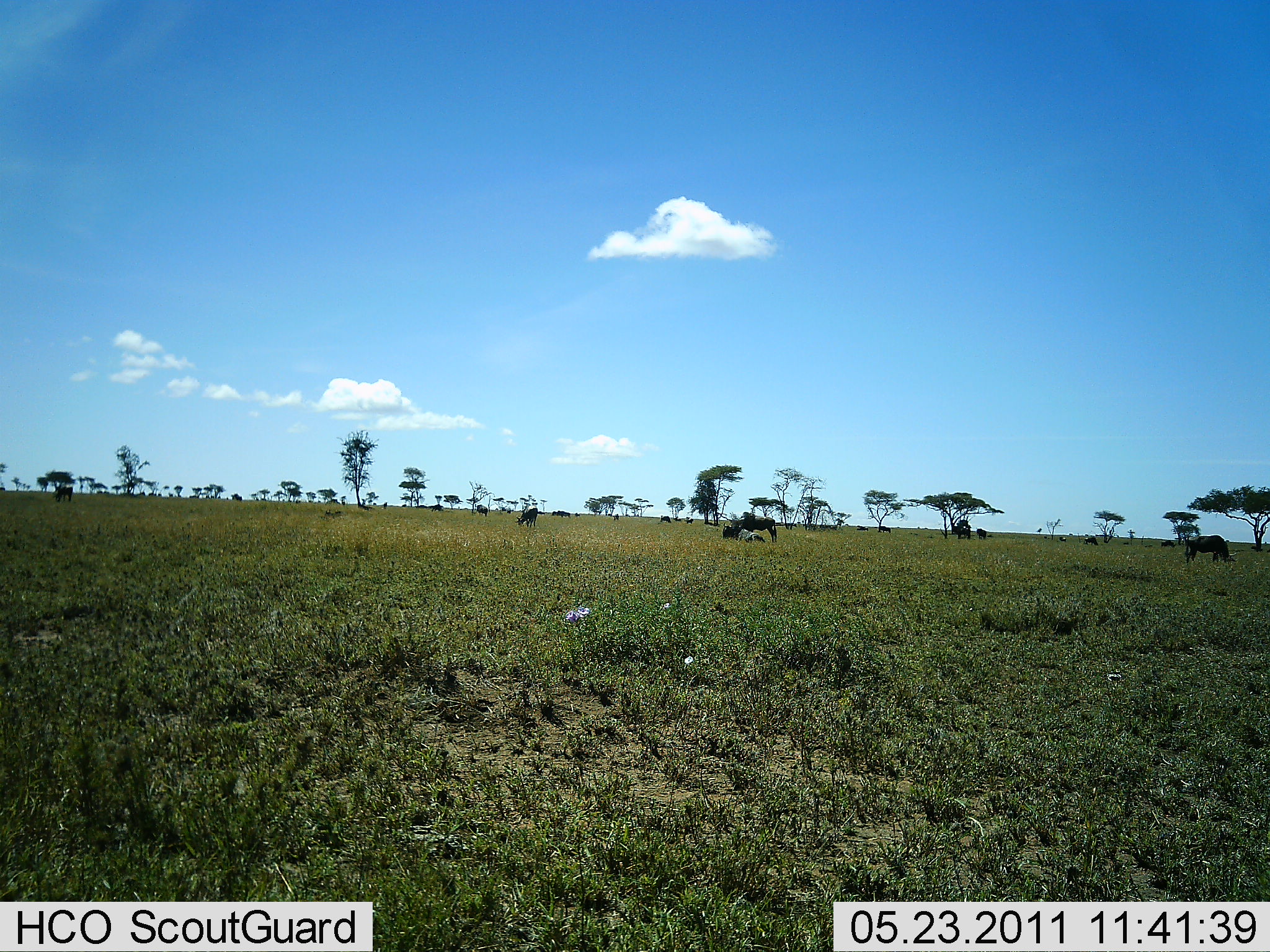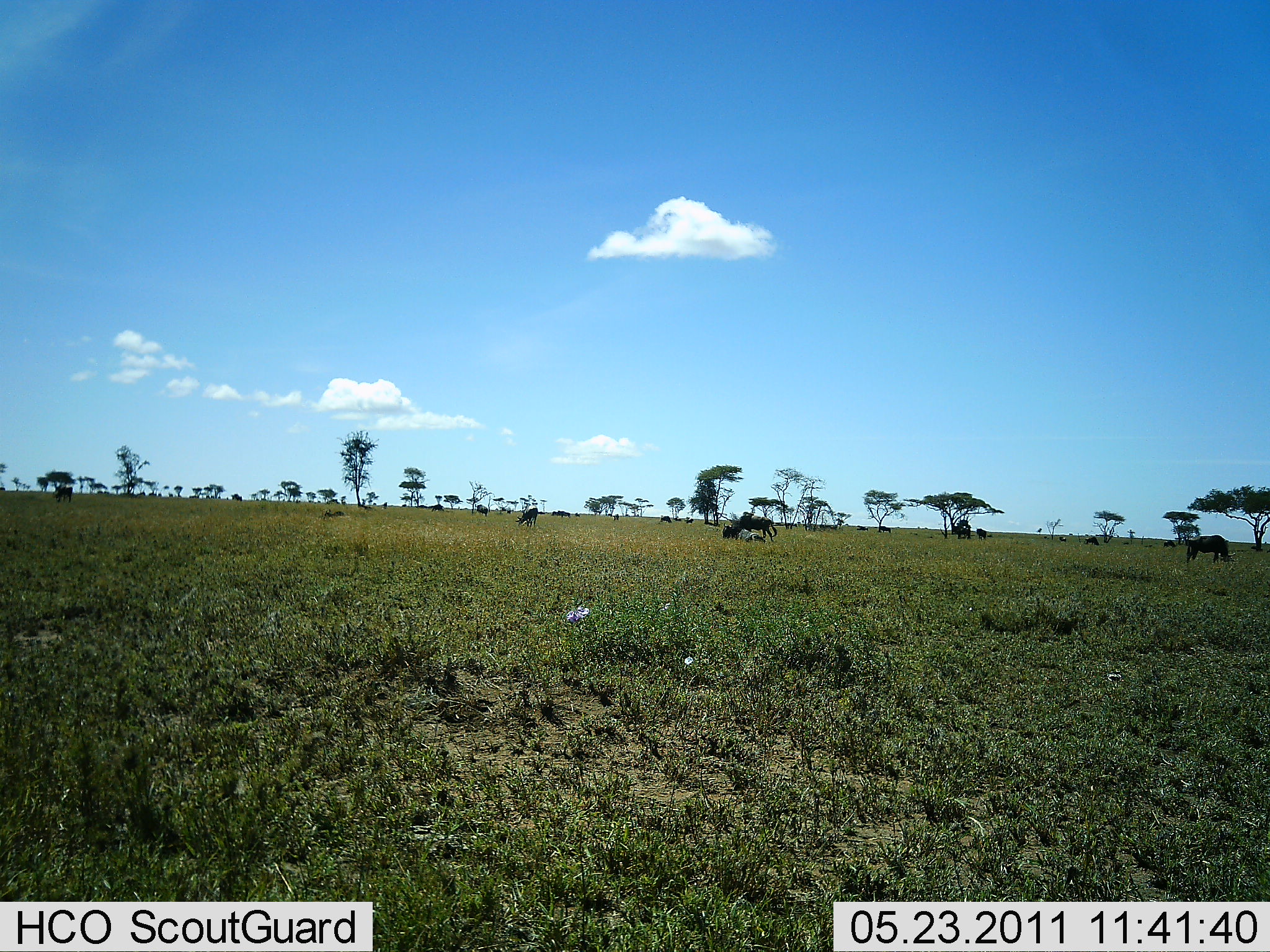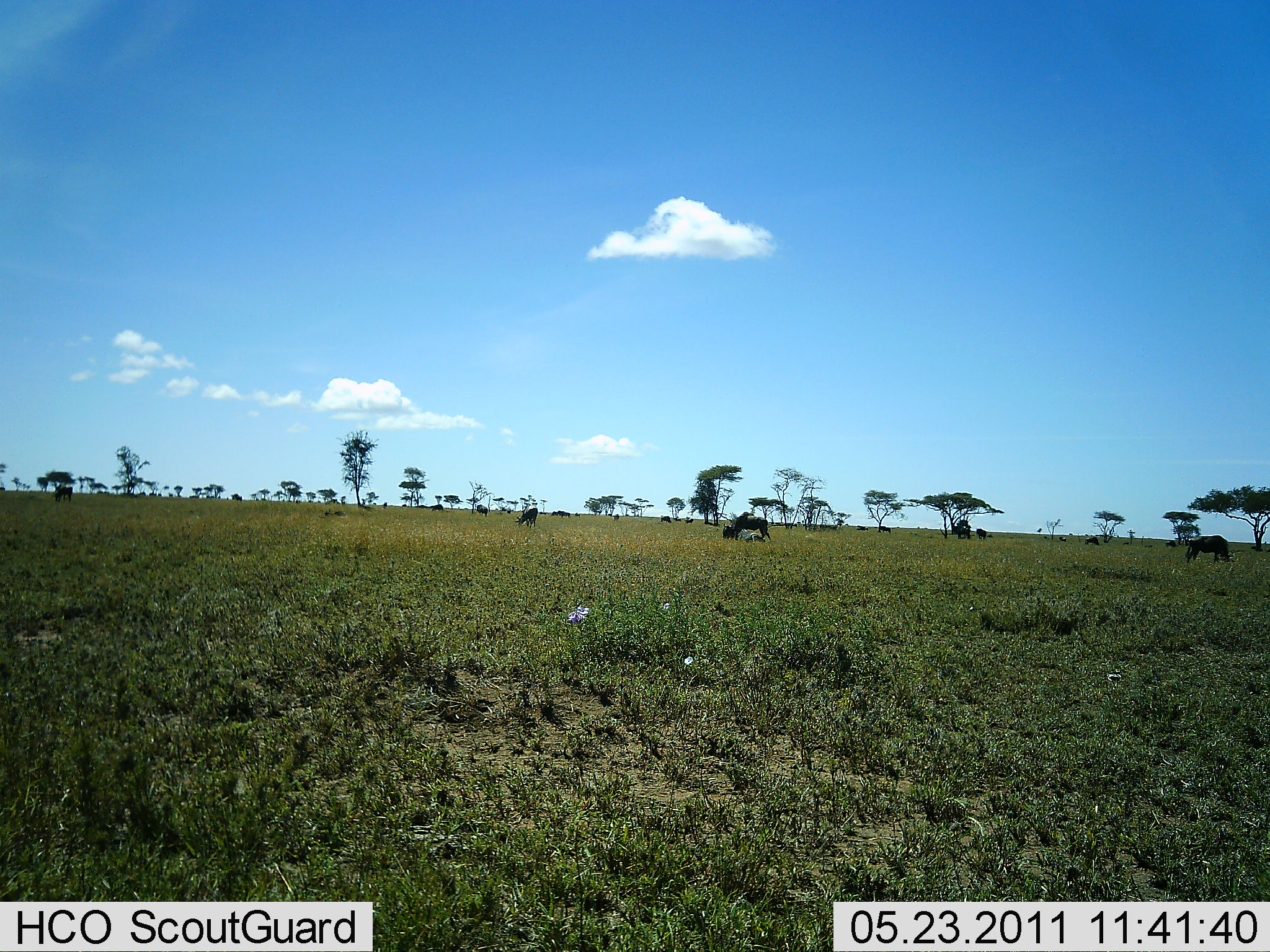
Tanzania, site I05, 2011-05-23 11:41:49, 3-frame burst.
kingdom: Animalia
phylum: Chordata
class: Mammalia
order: Artiodactyla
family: Bovidae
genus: Connochaetes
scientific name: Connochaetes taurinus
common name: blue wildebeest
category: wildebeest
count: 6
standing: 86%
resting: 29%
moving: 29%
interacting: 0%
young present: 0%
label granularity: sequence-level